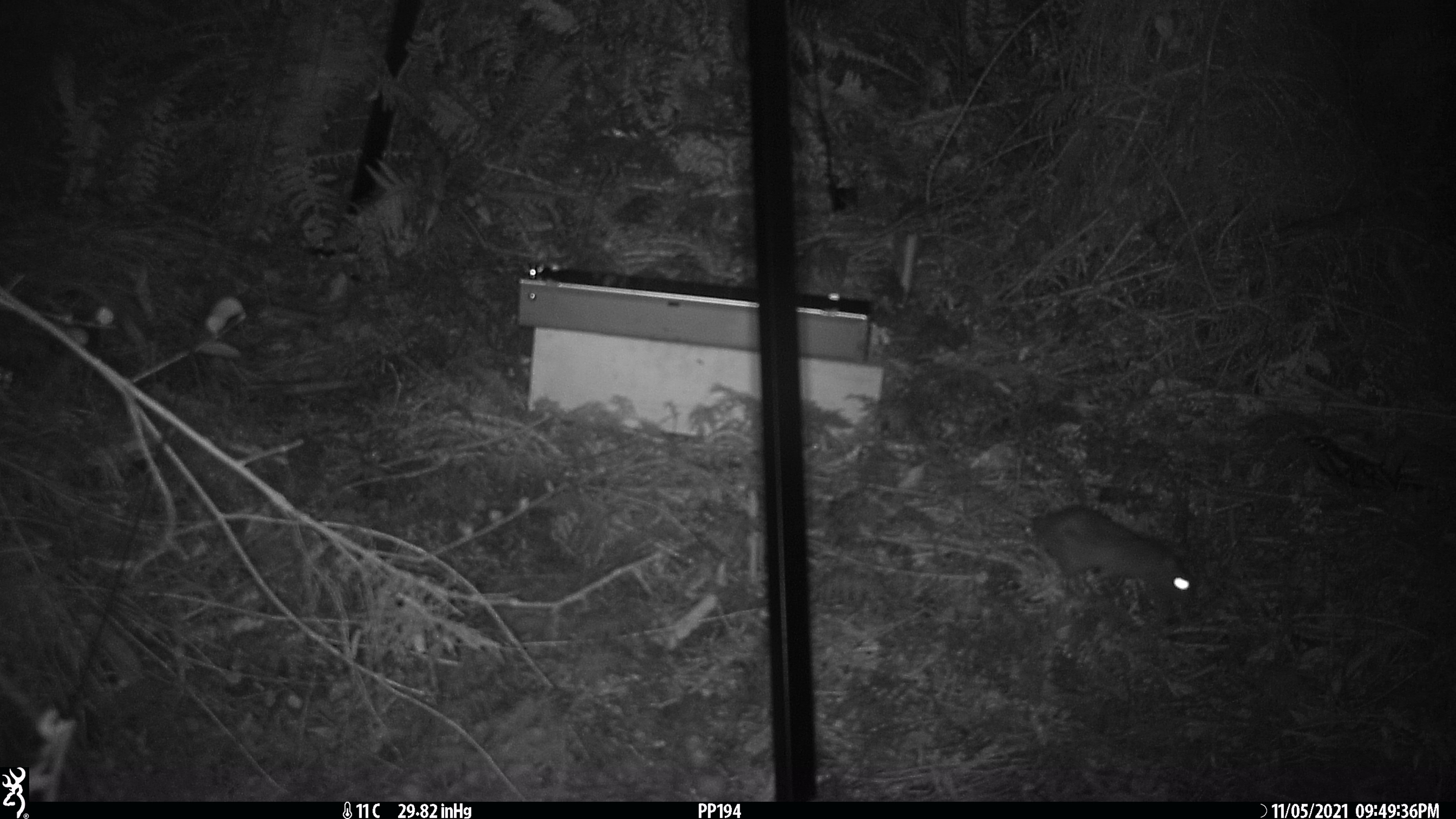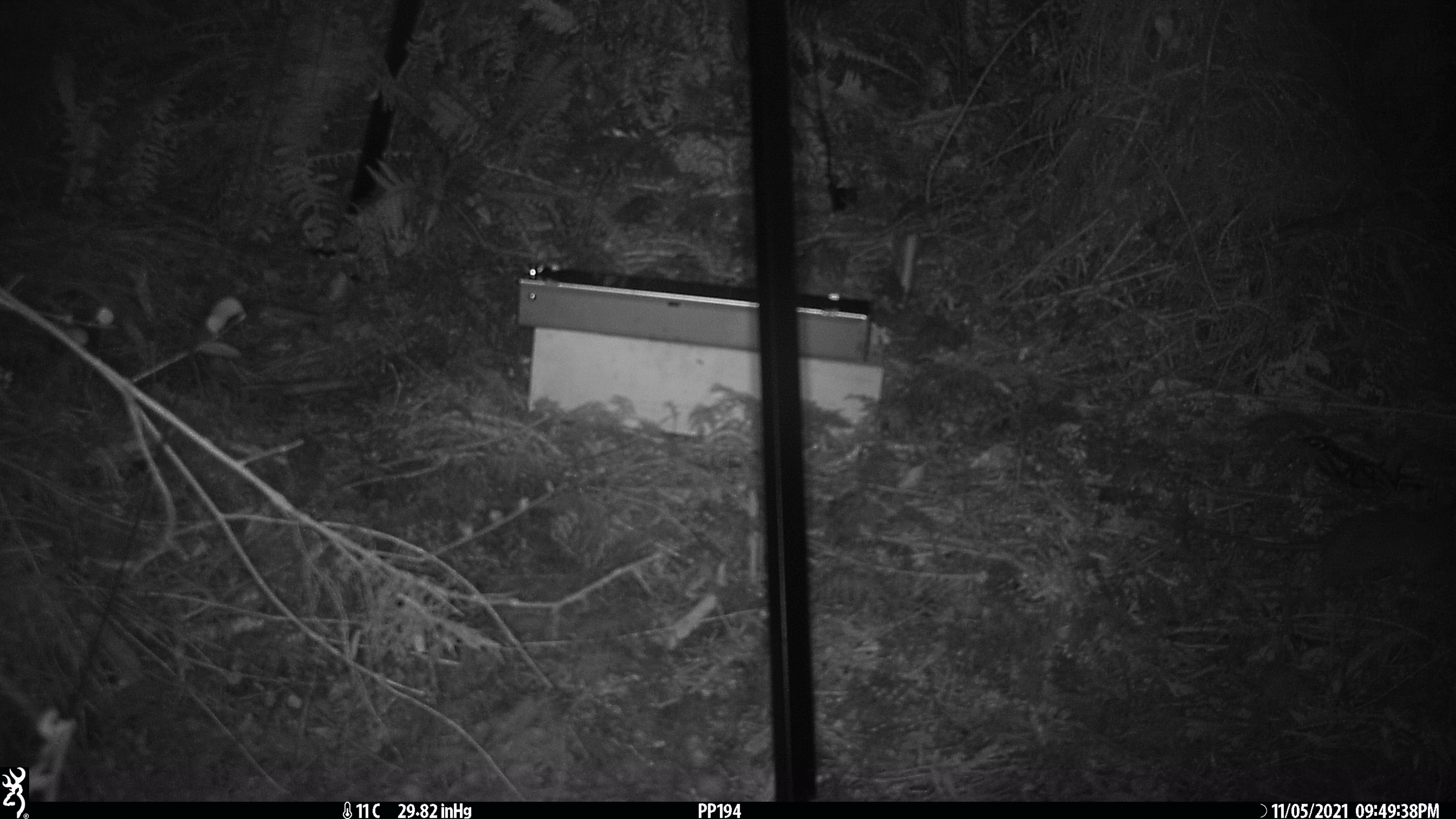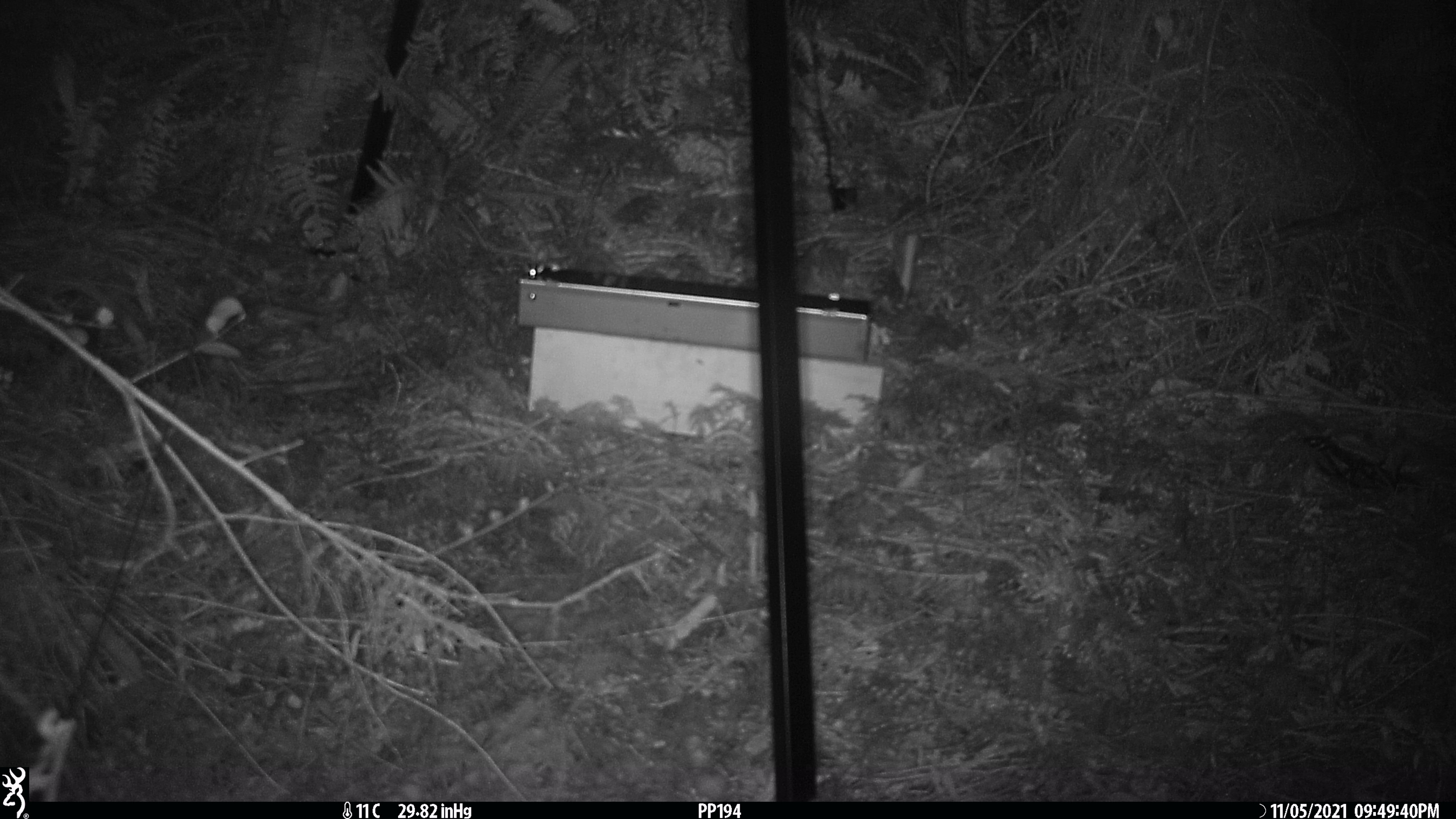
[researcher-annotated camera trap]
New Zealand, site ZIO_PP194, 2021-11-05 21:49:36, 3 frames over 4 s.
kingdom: Animalia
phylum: Chordata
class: Mammalia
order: Rodentia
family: Muridae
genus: Rattus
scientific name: Rattus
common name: rat